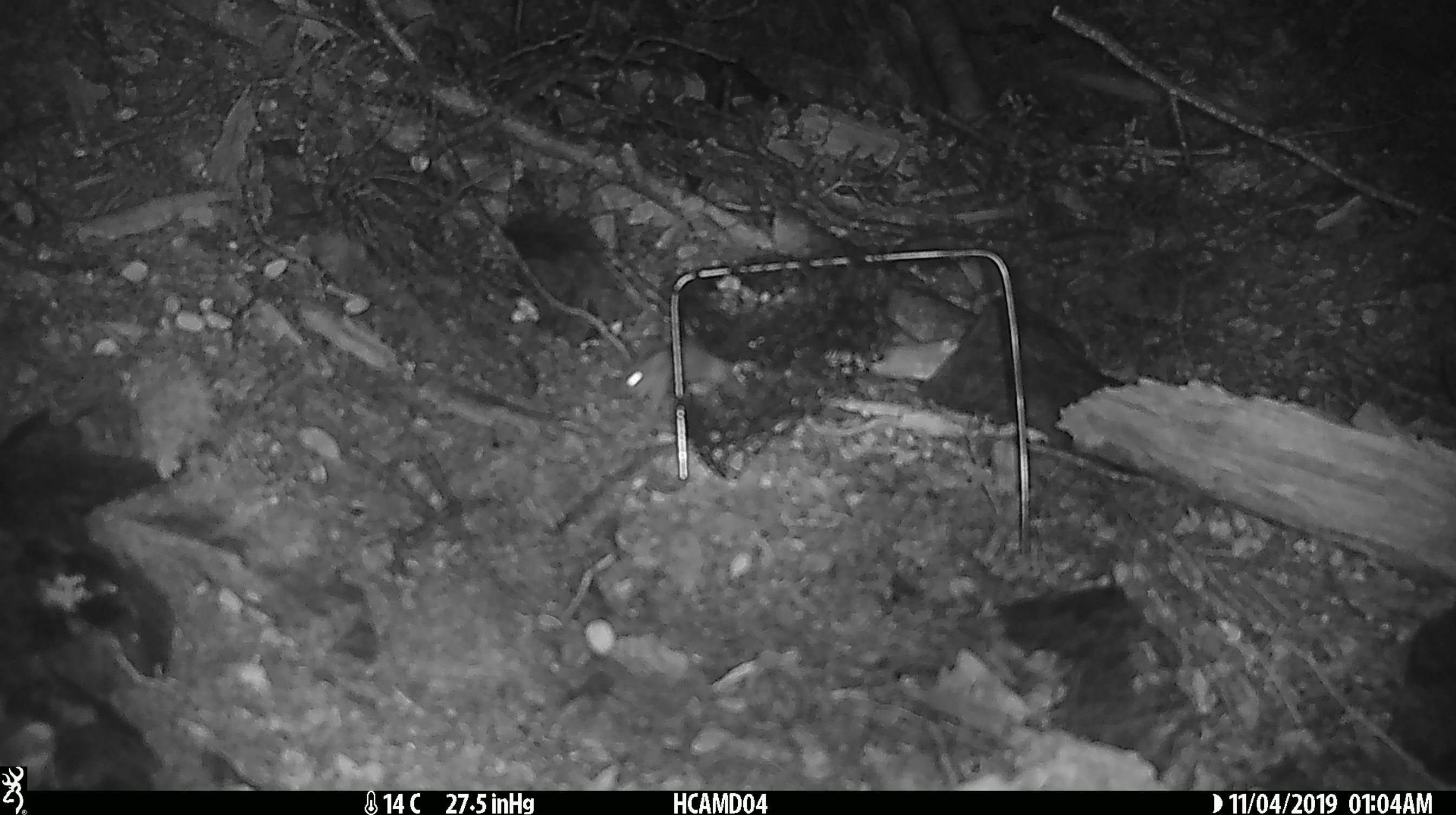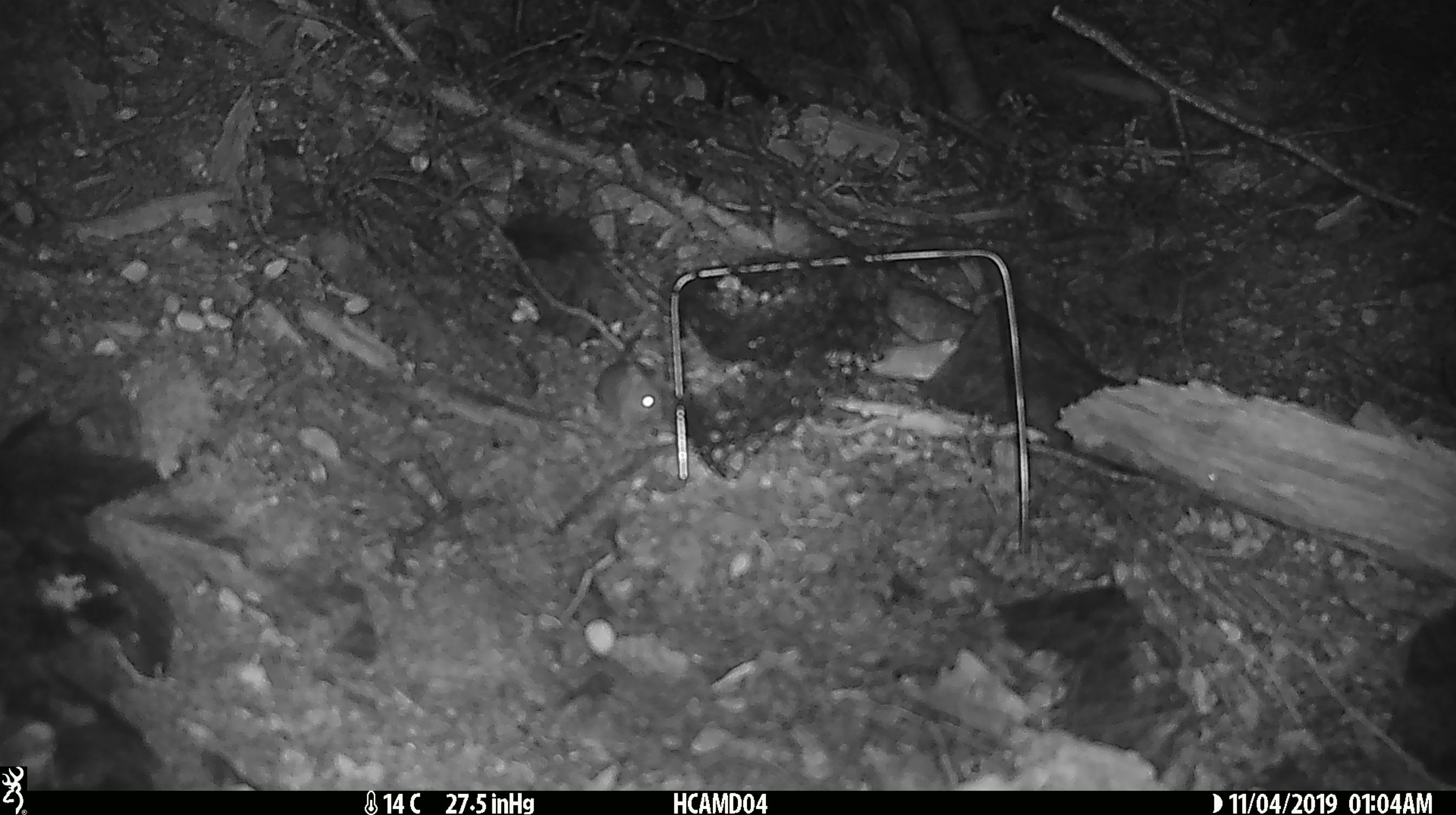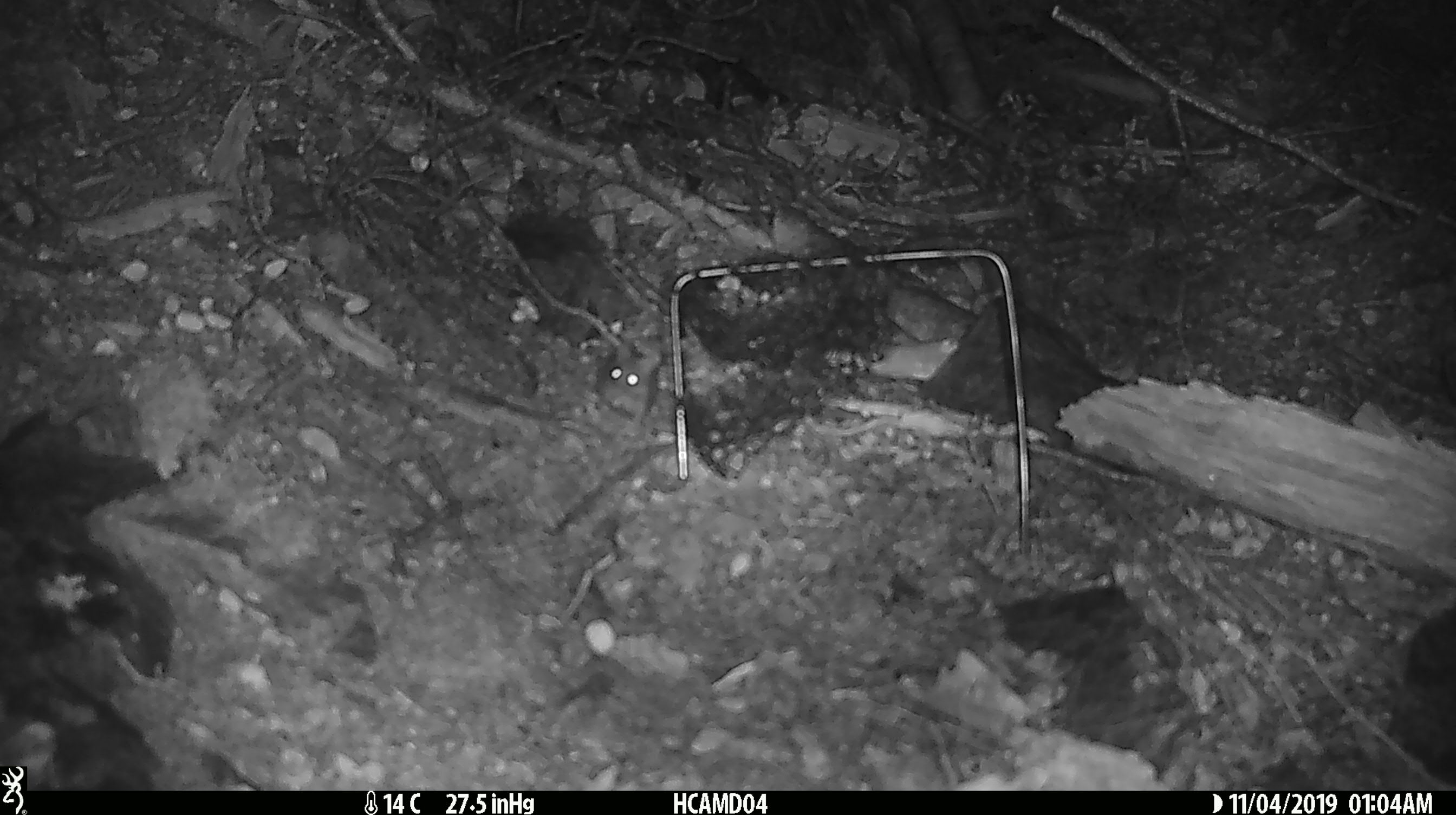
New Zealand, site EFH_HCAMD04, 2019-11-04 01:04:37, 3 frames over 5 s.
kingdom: Animalia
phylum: Chordata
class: Mammalia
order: Rodentia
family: Muridae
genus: Mus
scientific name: Mus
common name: mouse